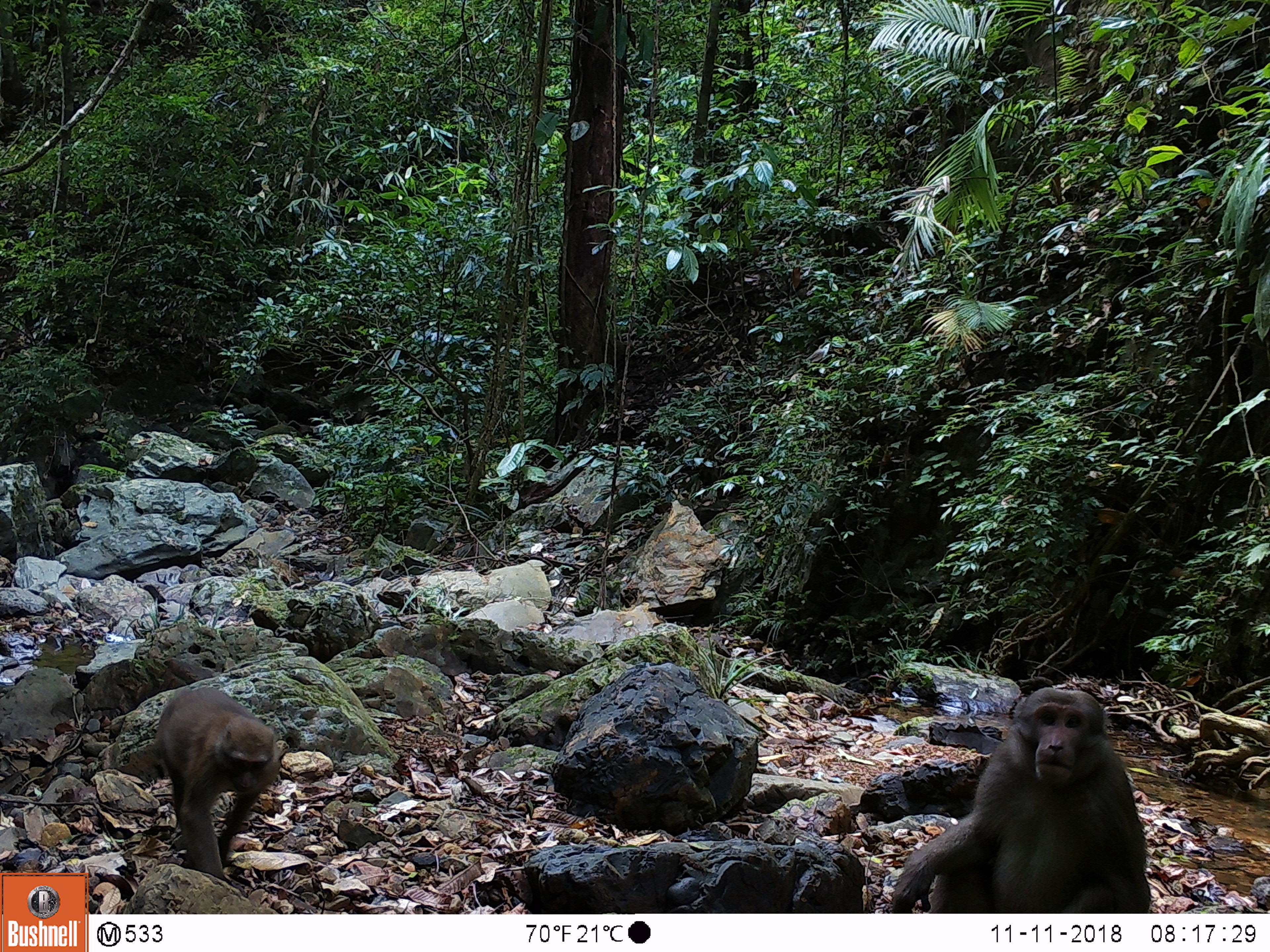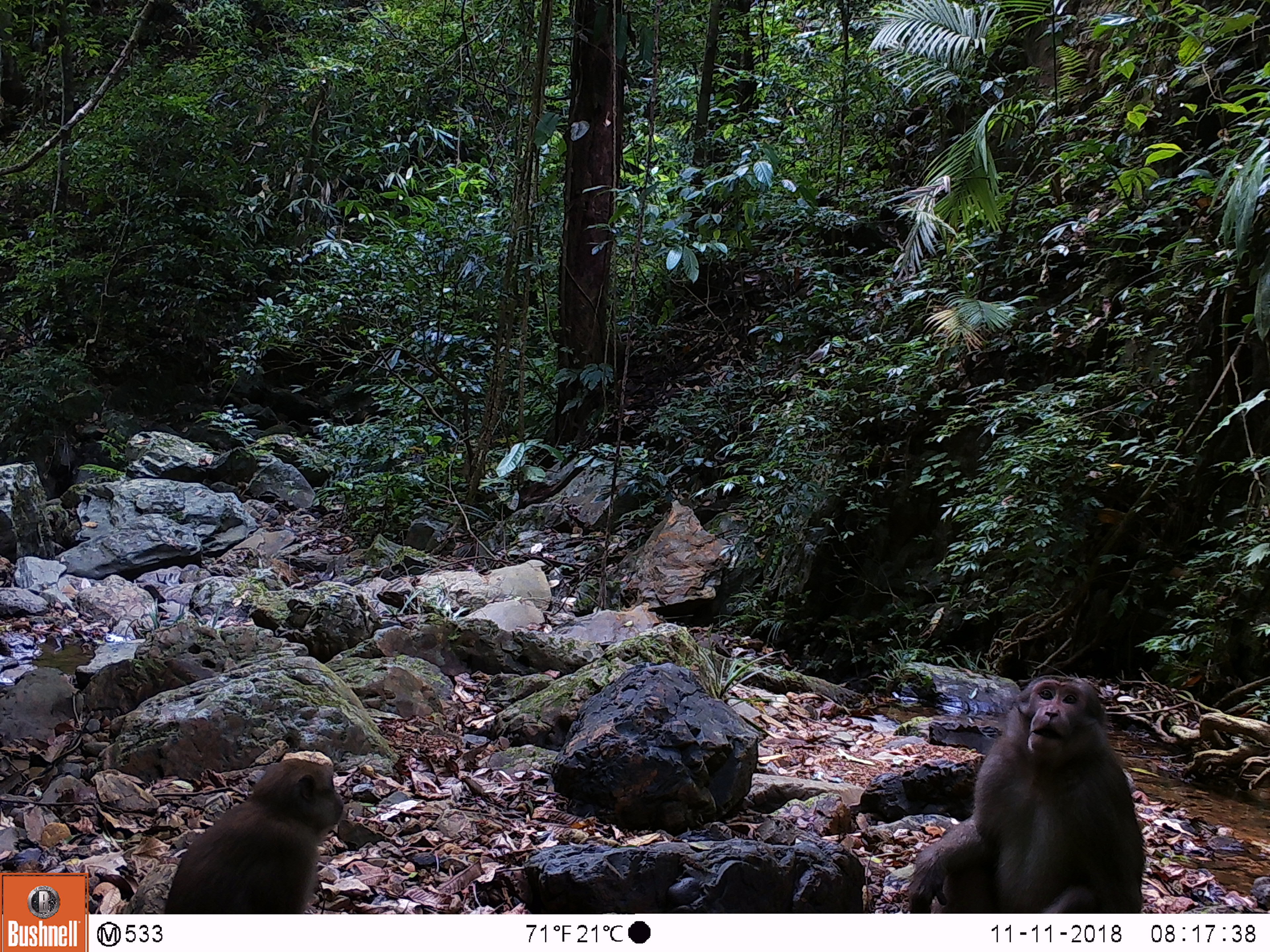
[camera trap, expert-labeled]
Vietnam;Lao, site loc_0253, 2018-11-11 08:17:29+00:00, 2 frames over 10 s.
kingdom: Animalia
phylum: Chordata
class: Mammalia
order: Primates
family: Cercopithecidae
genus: Macaca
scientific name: Macaca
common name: macaques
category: assam or rhesus macaque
Assam or rhesus macaque (macaques) (Macaca). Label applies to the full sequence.